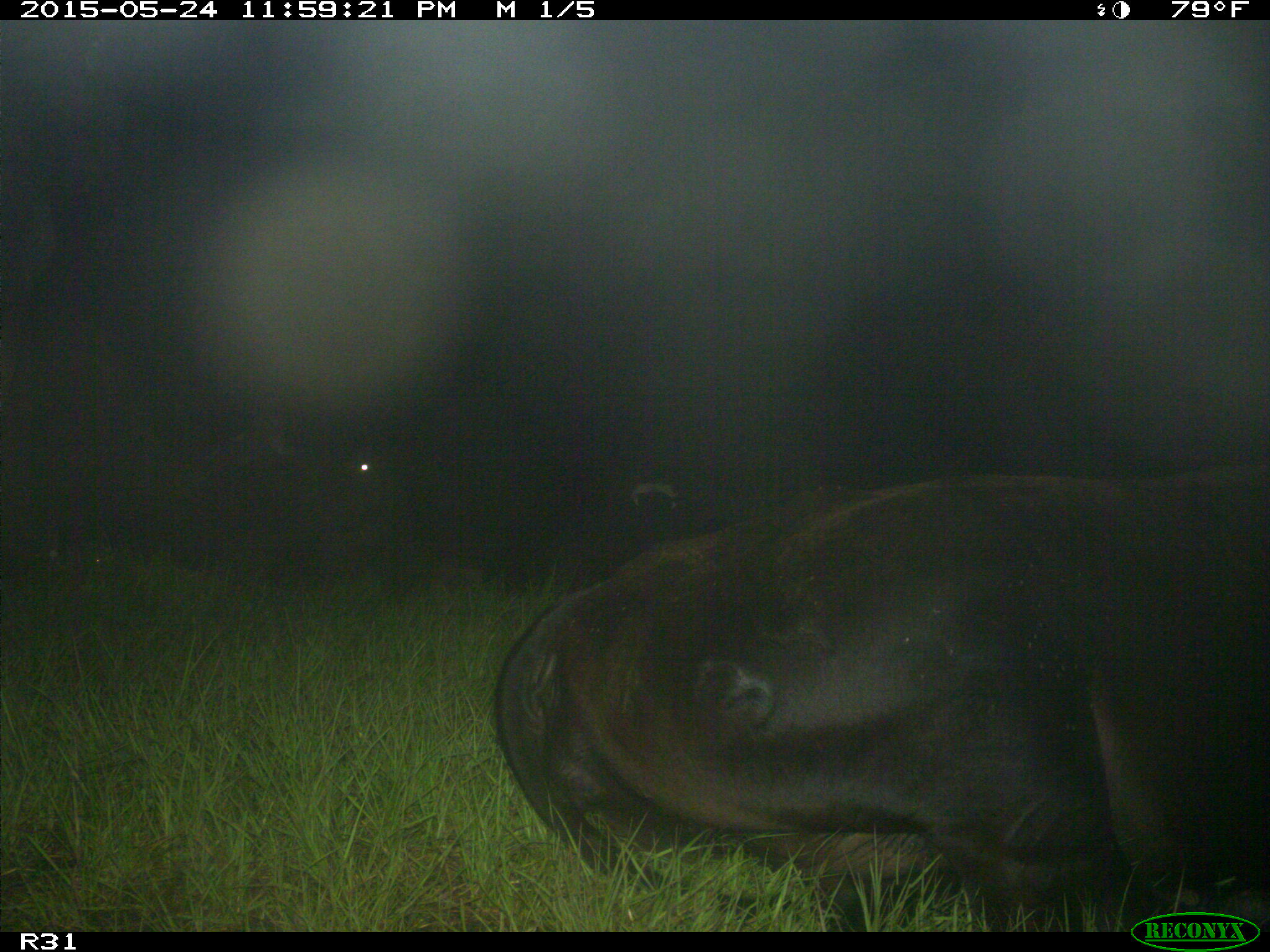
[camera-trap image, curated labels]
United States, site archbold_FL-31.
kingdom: Animalia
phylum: Chordata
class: Mammalia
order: Artiodactyla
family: Bovidae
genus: Bos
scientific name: Bos taurus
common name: domestic cow